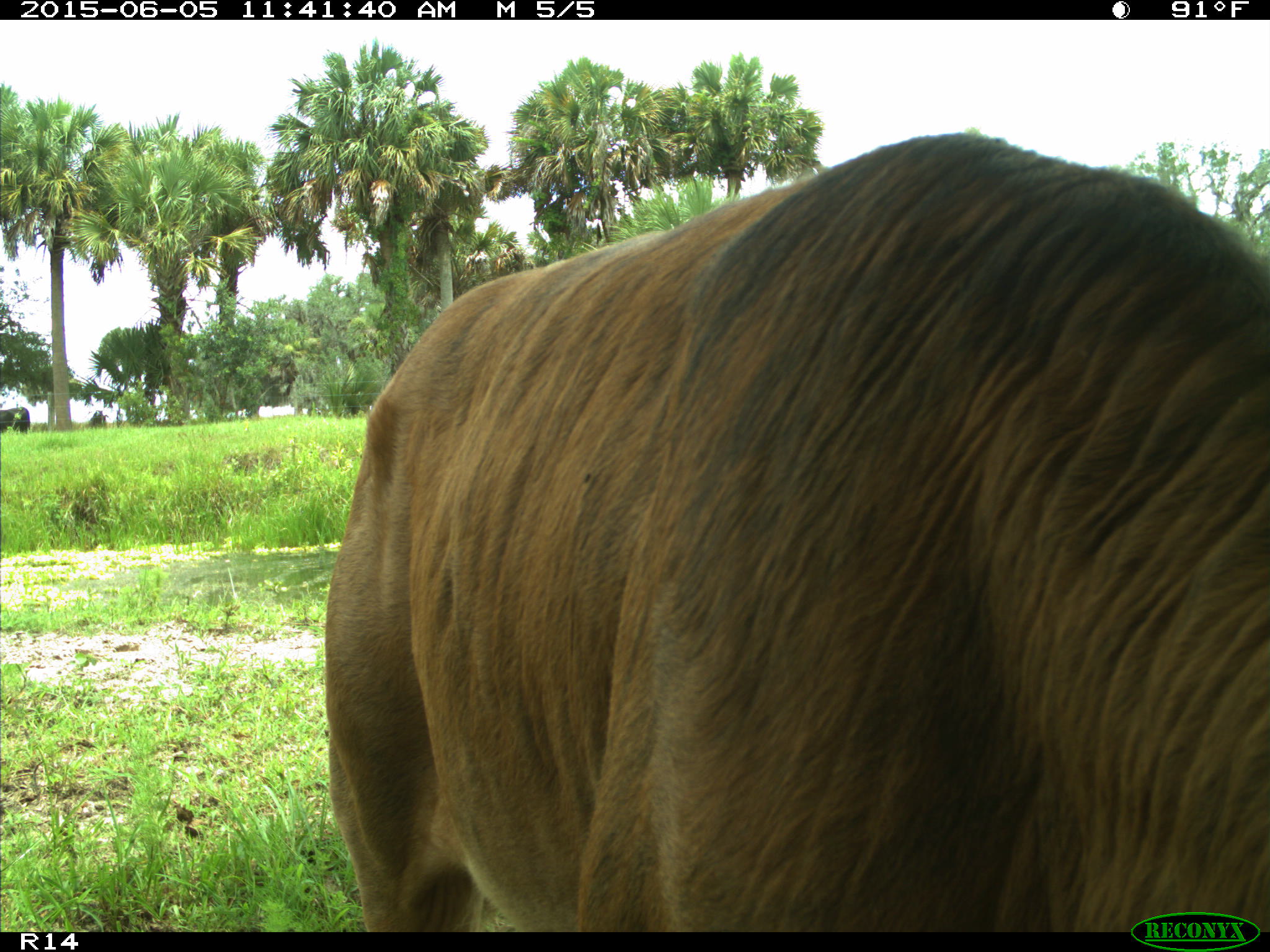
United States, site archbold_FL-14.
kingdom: Animalia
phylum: Chordata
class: Mammalia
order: Artiodactyla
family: Bovidae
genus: Bos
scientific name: Bos taurus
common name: domestic cow